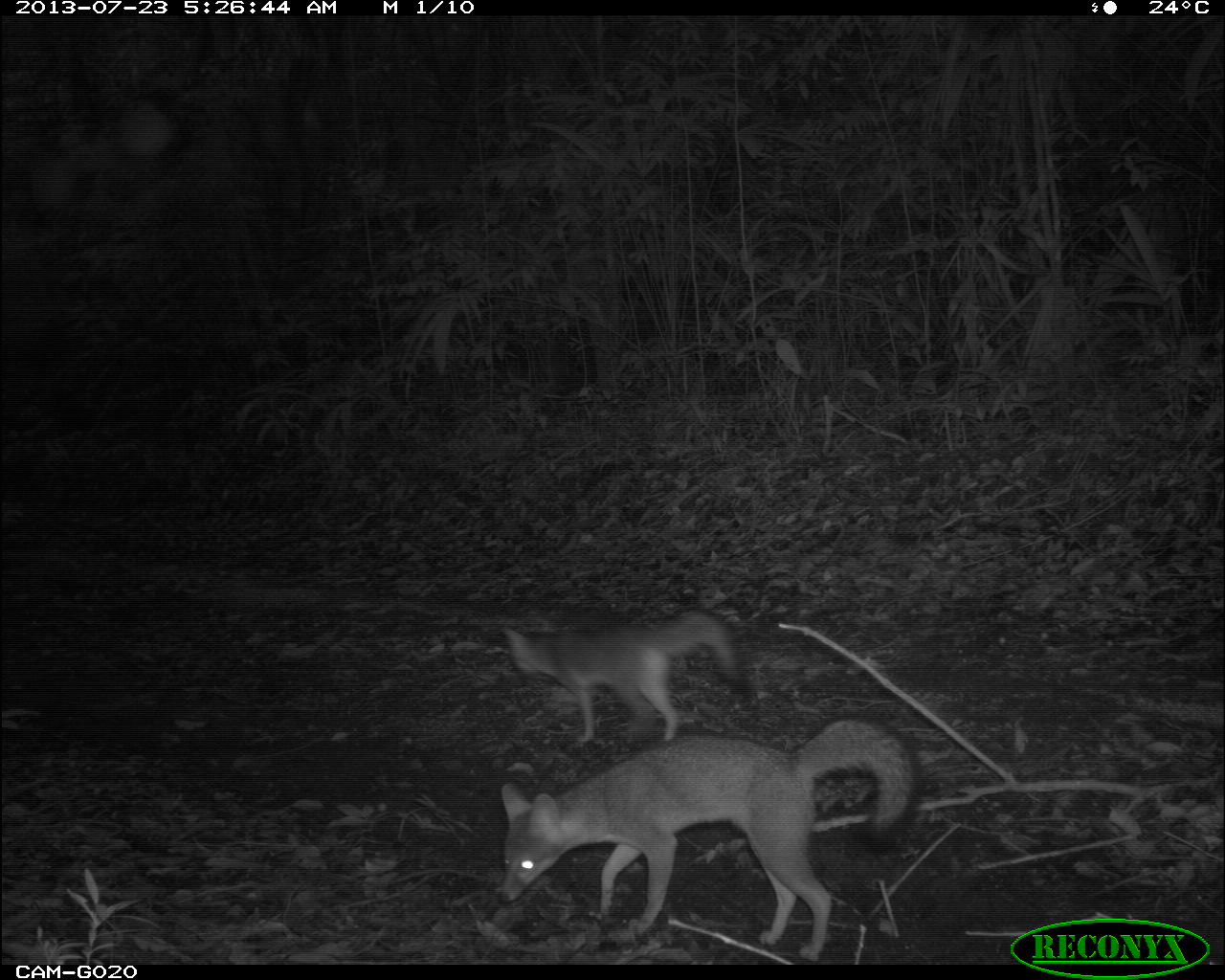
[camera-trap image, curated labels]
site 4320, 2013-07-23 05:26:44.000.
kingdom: Animalia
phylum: Chordata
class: Mammalia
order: Carnivora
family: Canidae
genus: Urocyon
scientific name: Urocyon cinereoargenteus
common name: gray fox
Urocyon cinereoargenteus (gray fox), count 2.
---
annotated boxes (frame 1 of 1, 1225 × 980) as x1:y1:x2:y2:
urocyon cinereoargenteus: 498:718:920:961; 502:610:753:742